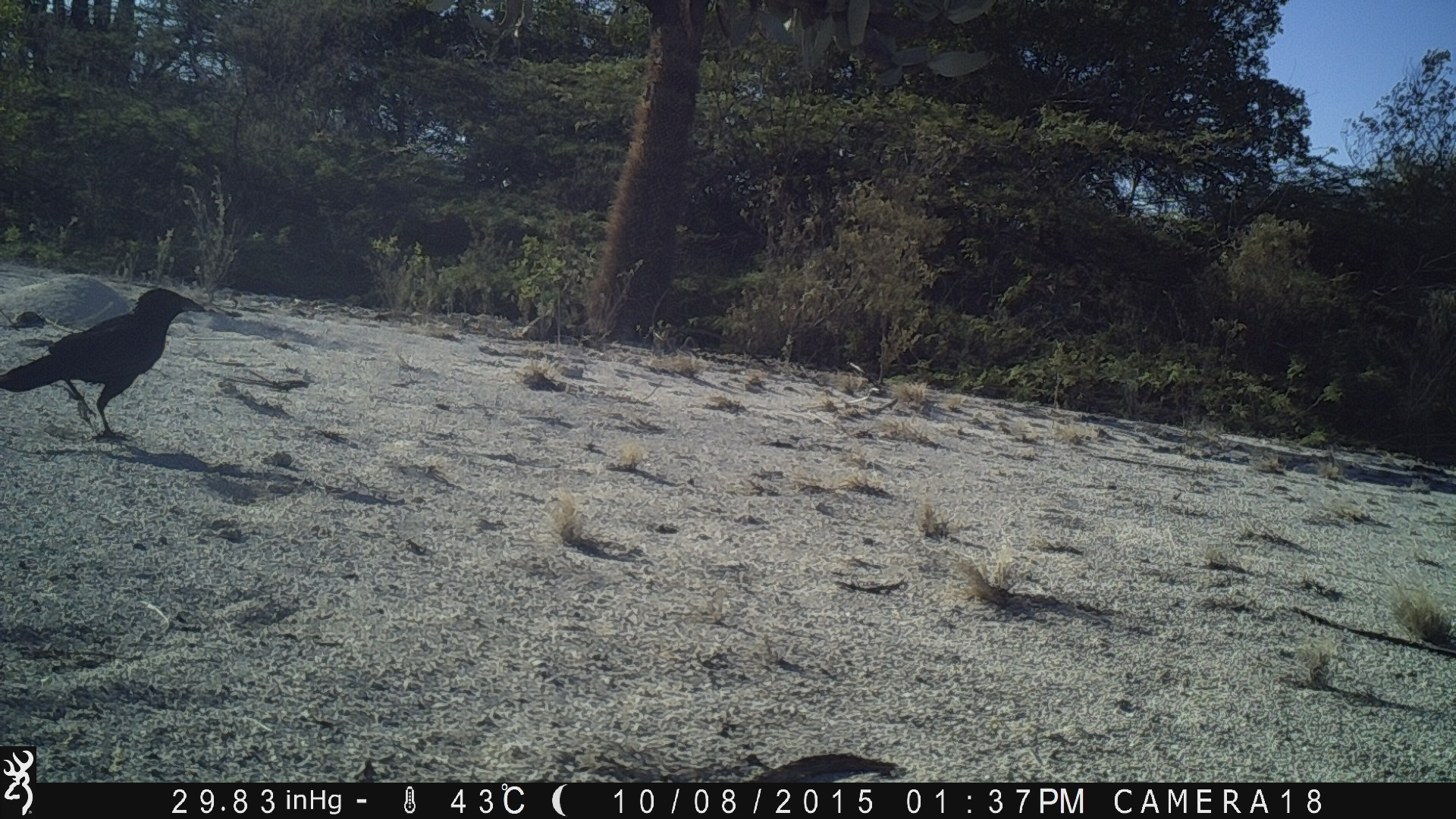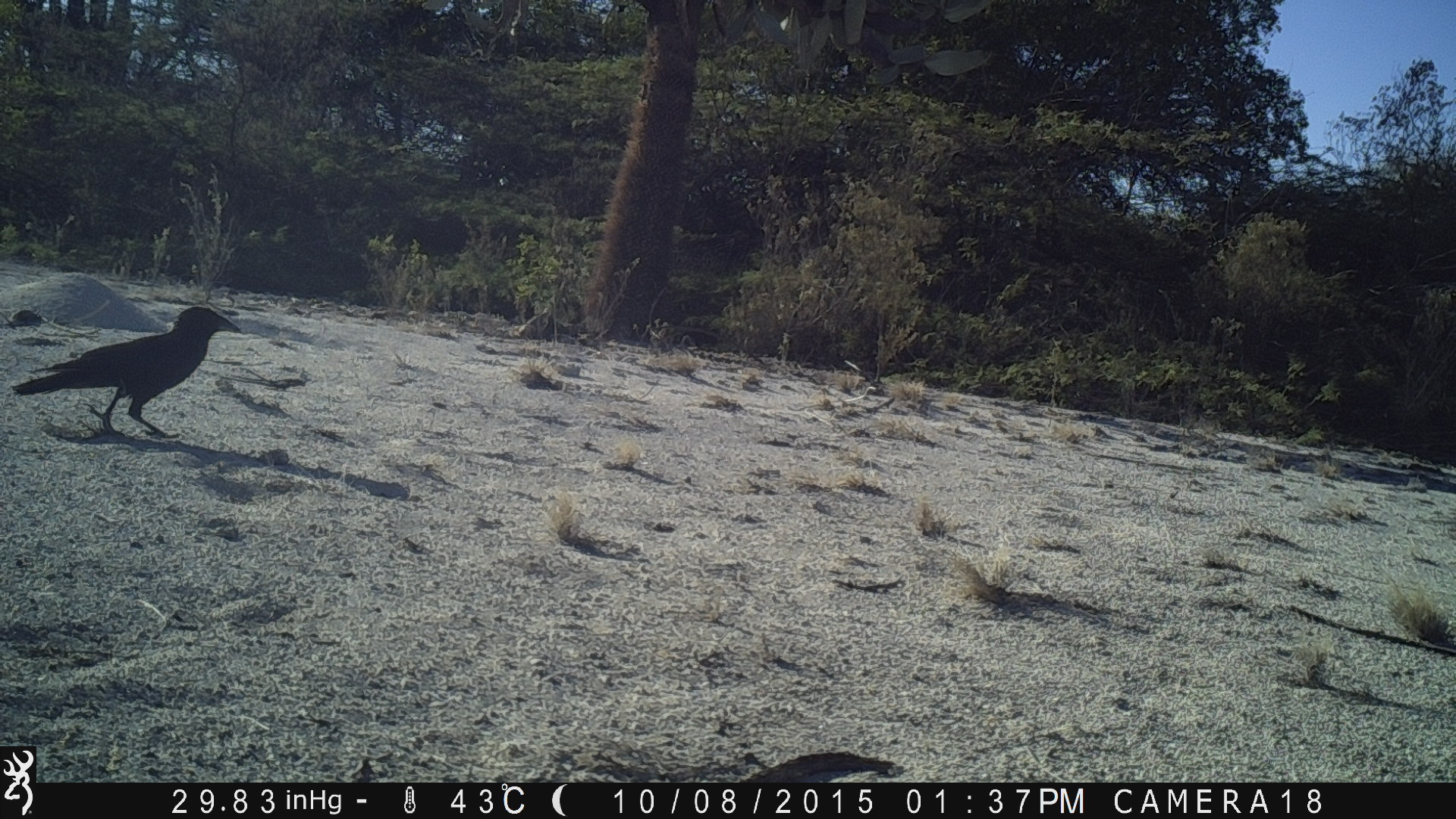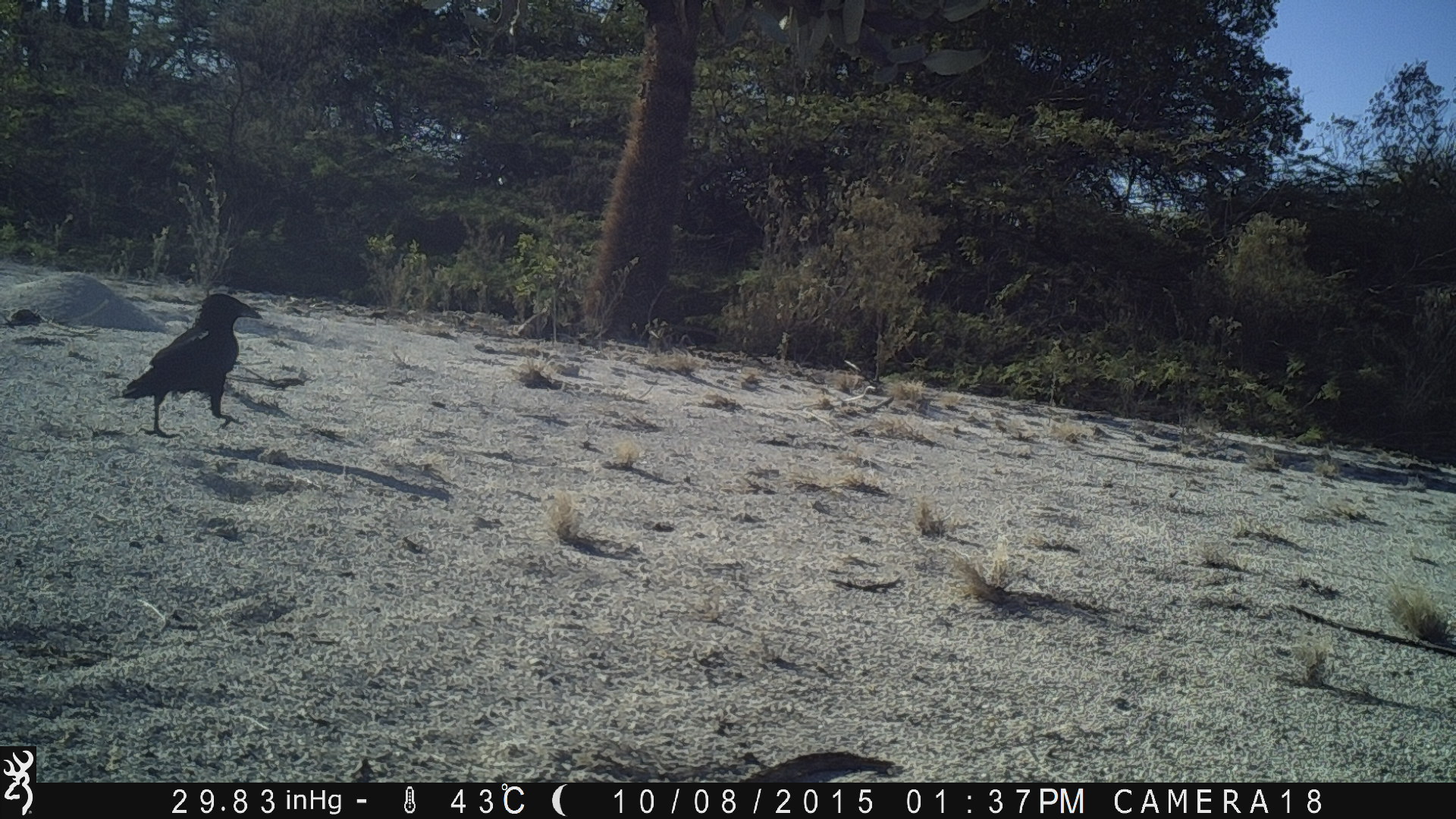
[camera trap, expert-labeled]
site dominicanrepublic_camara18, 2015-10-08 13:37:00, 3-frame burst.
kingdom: Animalia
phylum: Chordata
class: Aves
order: Passeriformes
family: Corvidae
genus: Corvus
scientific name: Corvus corax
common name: raven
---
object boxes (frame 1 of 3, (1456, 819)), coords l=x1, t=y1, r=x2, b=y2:
raven: l=0, t=287, r=208, b=440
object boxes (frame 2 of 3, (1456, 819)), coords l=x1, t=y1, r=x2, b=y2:
raven: l=7, t=303, r=245, b=439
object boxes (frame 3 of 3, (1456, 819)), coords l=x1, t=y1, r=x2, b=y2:
raven: l=118, t=290, r=261, b=436